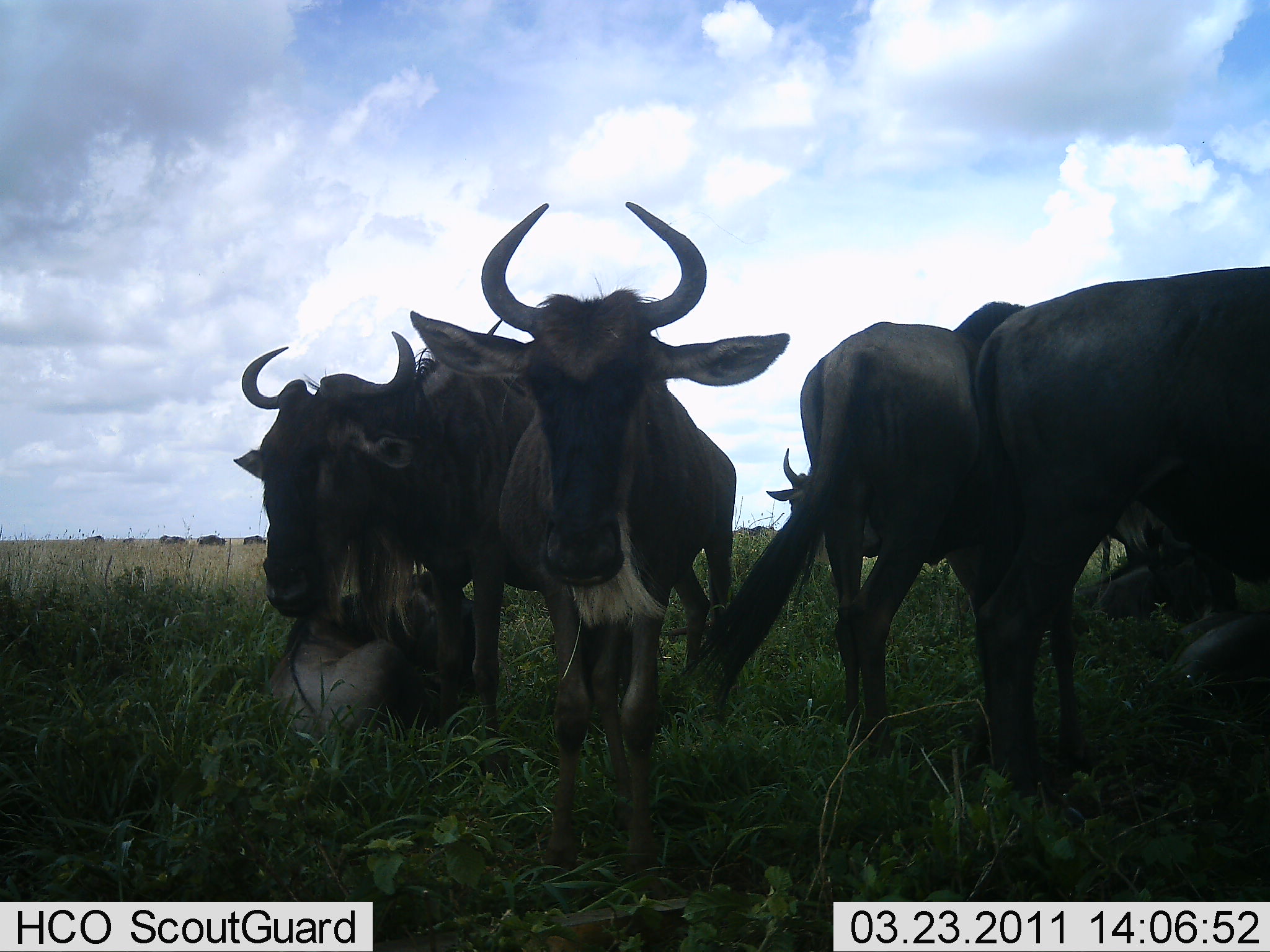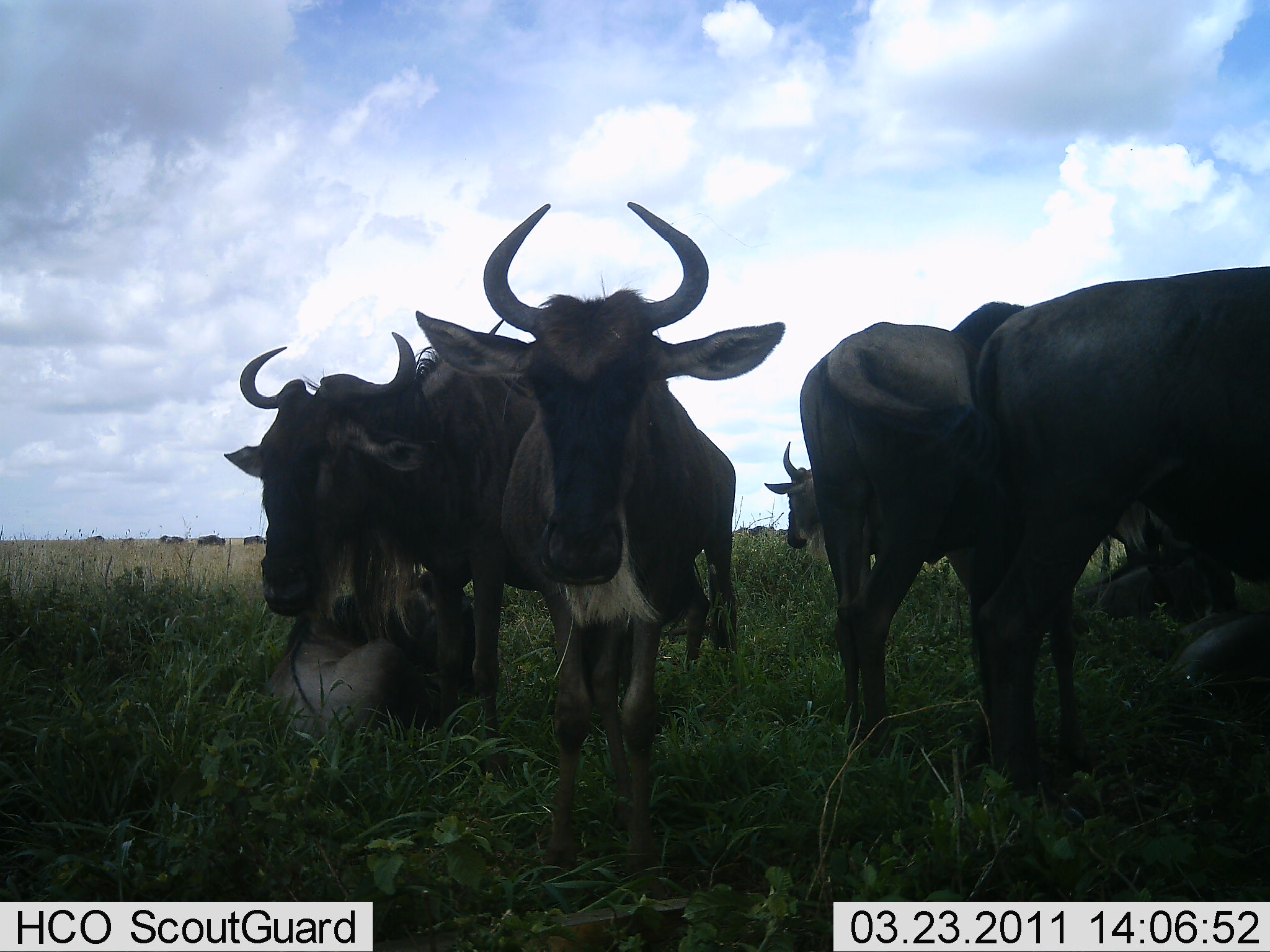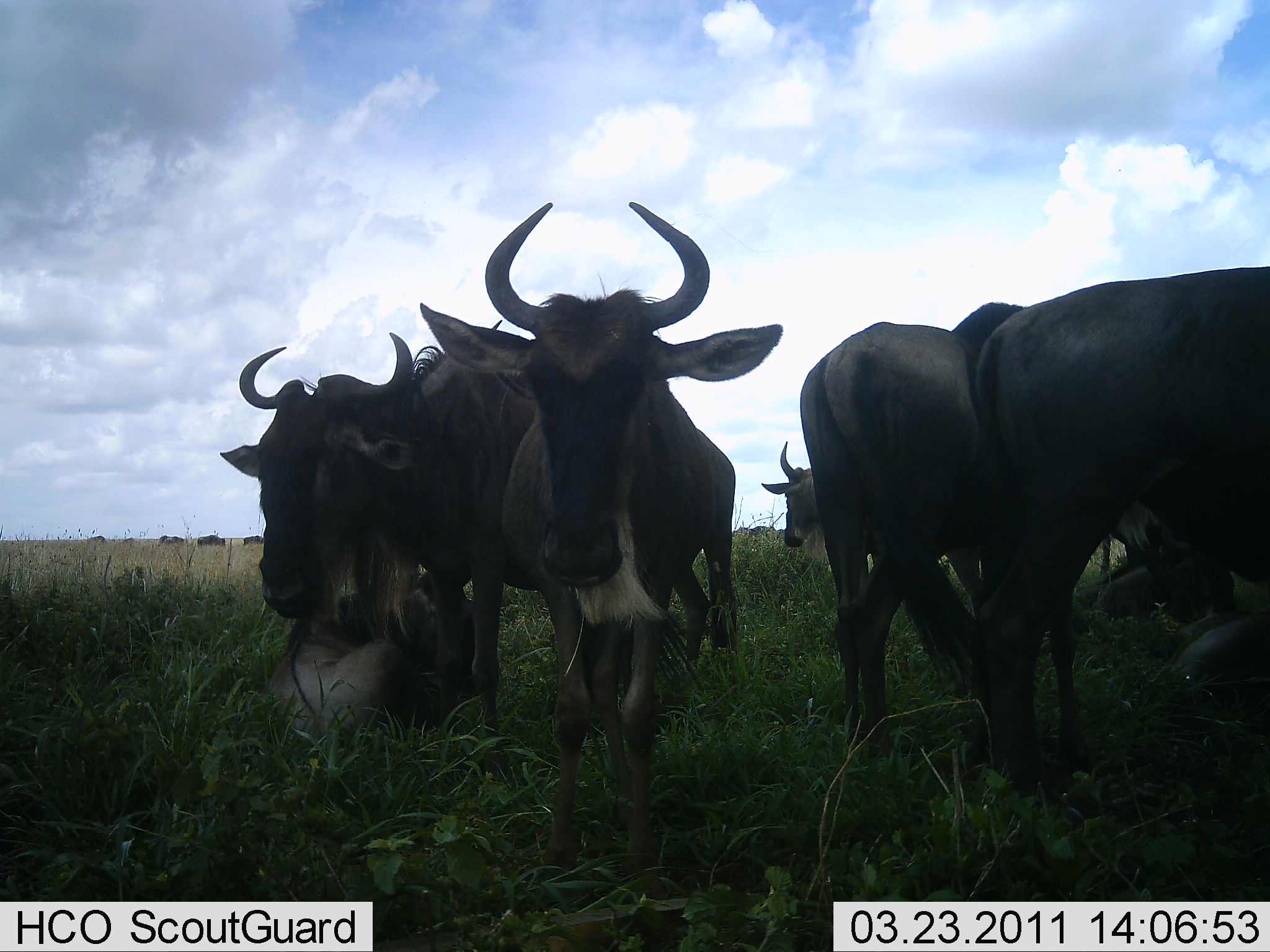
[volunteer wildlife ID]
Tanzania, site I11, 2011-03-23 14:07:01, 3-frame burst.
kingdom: Animalia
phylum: Chordata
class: Mammalia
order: Artiodactyla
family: Bovidae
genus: Connochaetes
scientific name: Connochaetes taurinus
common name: blue wildebeest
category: wildebeest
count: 8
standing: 83%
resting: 67%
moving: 17%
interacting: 17%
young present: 0%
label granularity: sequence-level